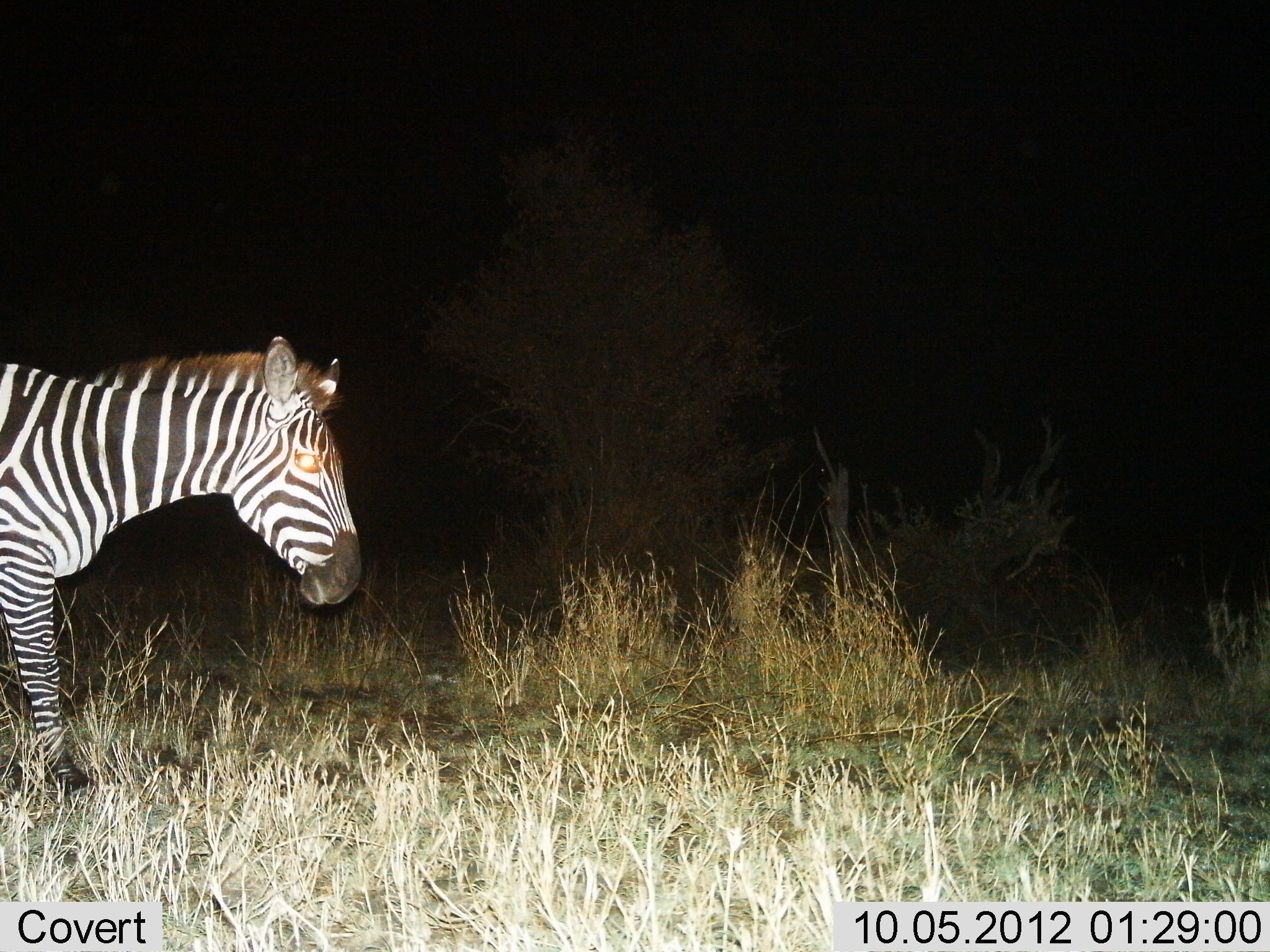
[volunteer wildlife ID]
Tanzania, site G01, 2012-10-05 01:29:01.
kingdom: Animalia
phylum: Chordata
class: Mammalia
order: Perissodactyla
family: Equidae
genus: Equus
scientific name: Equus quagga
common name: plains zebra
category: zebra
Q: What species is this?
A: Zebra (plains zebra) (Equus quagga).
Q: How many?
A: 1.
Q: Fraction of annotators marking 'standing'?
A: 30%.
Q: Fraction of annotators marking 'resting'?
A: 0%.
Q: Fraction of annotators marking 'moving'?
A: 70%.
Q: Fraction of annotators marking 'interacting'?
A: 0%.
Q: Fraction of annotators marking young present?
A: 0%.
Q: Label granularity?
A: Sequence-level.